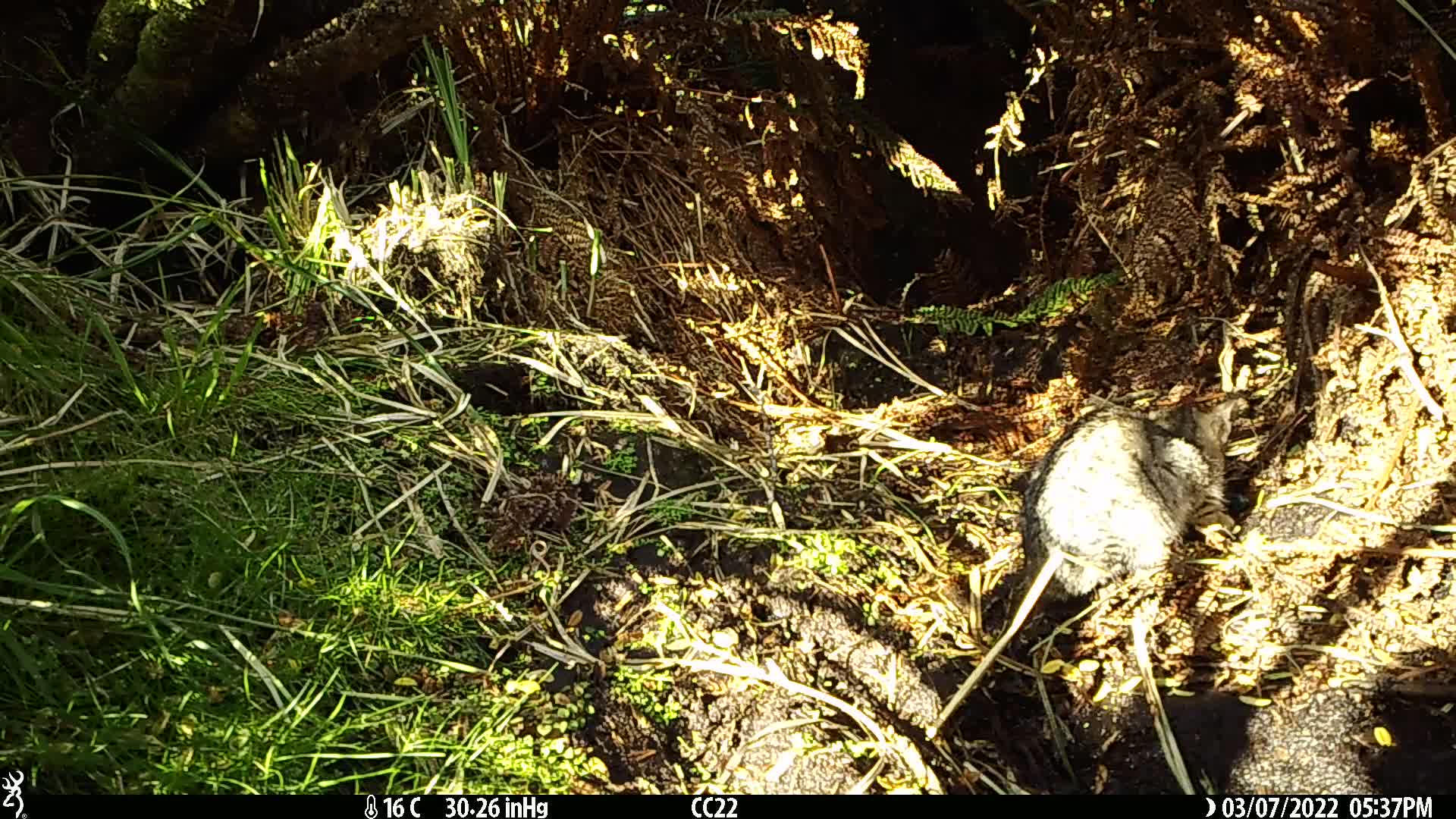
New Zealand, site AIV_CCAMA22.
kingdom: Animalia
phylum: Chordata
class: Mammalia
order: Carnivora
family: Felidae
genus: Felis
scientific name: Felis catus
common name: domestic cat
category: cat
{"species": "cat (domestic cat) (Felis catus)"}